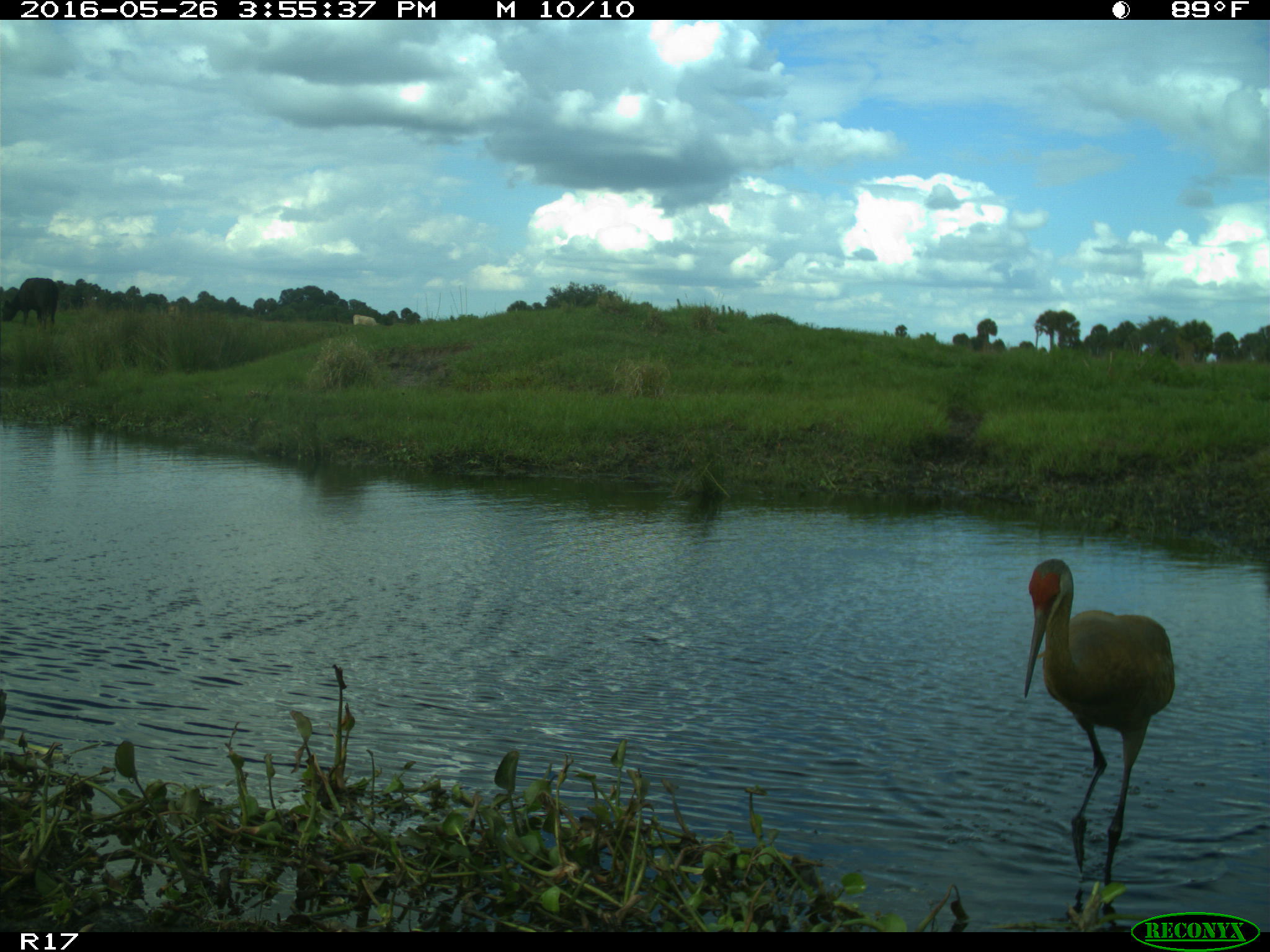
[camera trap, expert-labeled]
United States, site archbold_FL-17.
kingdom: Animalia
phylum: Chordata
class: Mammalia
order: Artiodactyla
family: Bovidae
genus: Bos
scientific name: Bos taurus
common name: domestic cow